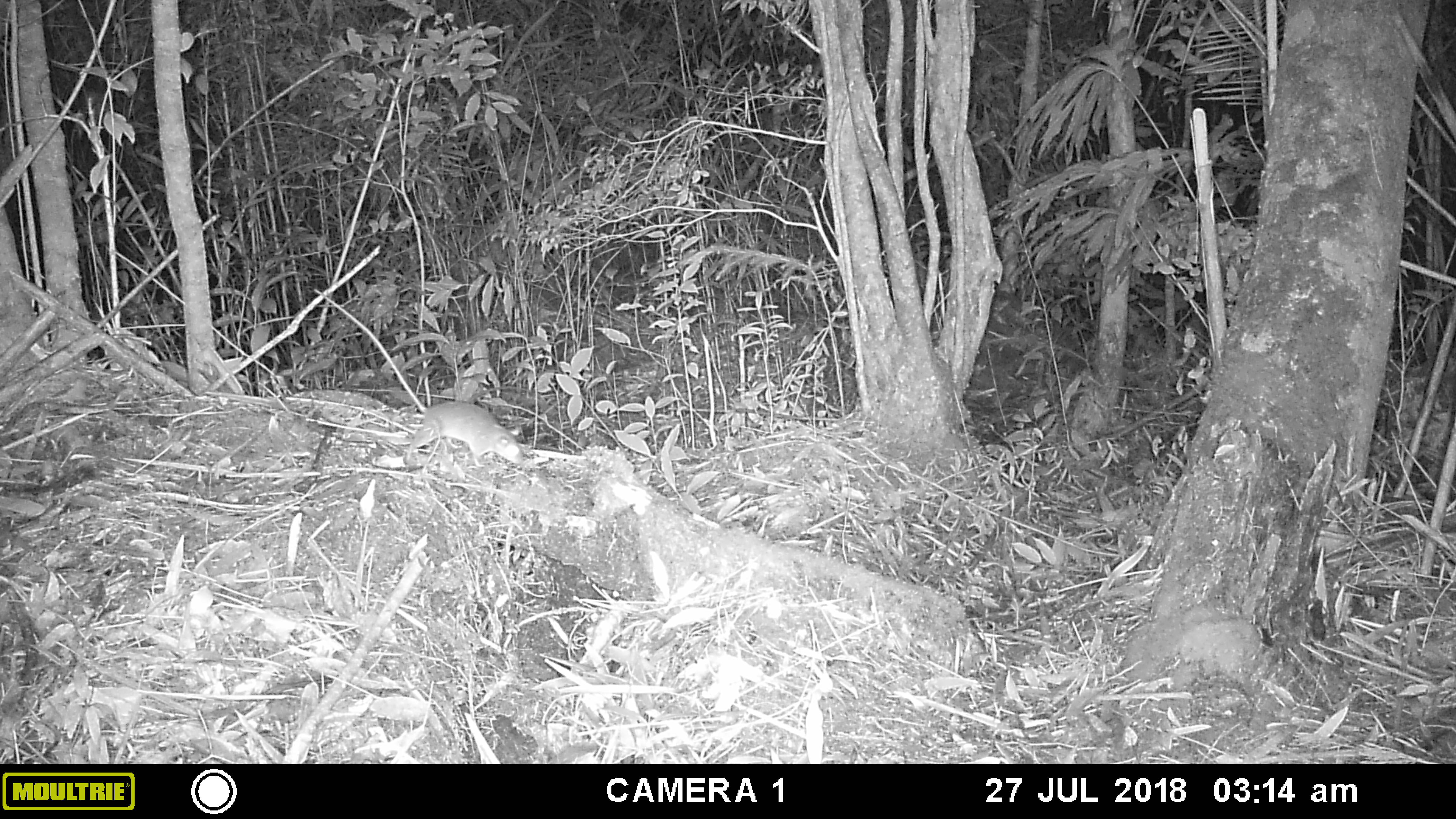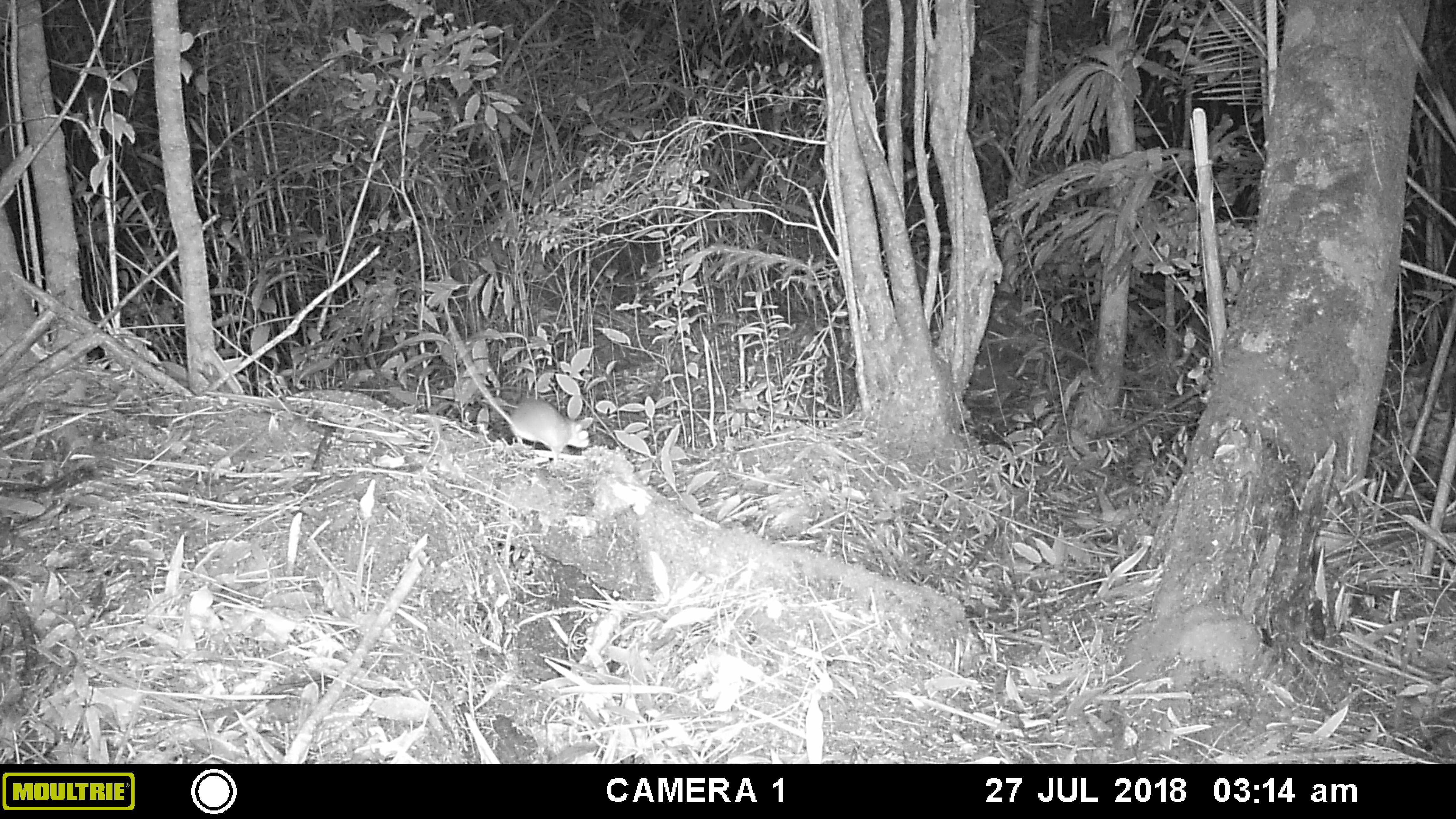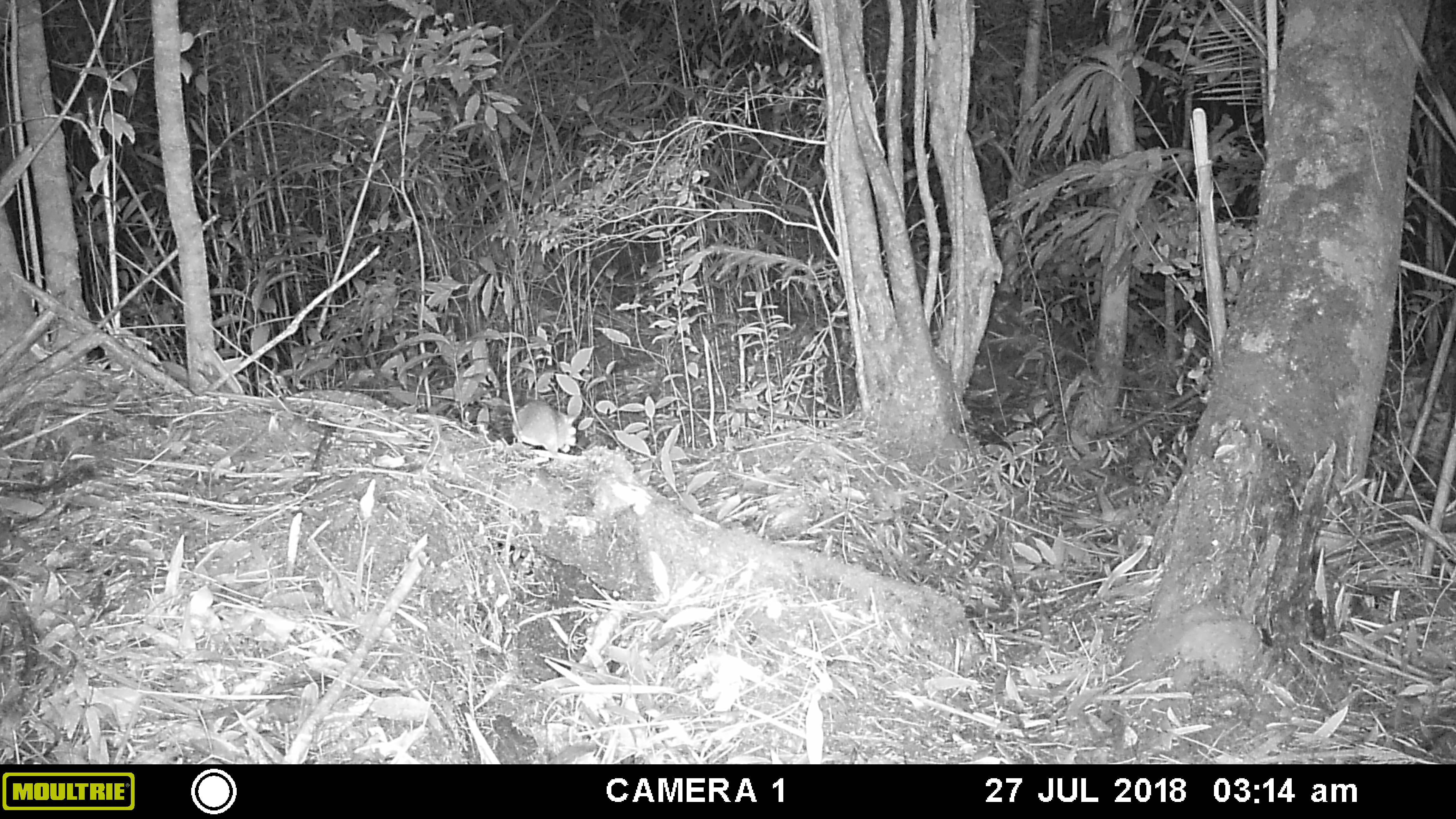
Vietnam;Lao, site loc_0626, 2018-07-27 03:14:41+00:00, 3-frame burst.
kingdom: Animalia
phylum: Chordata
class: Mammalia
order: Rodentia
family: Muridae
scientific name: Muridae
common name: old-world mice and rats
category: unidentified murid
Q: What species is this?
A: Unidentified murid (old-world mice and rats) (Muridae).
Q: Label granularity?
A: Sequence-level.